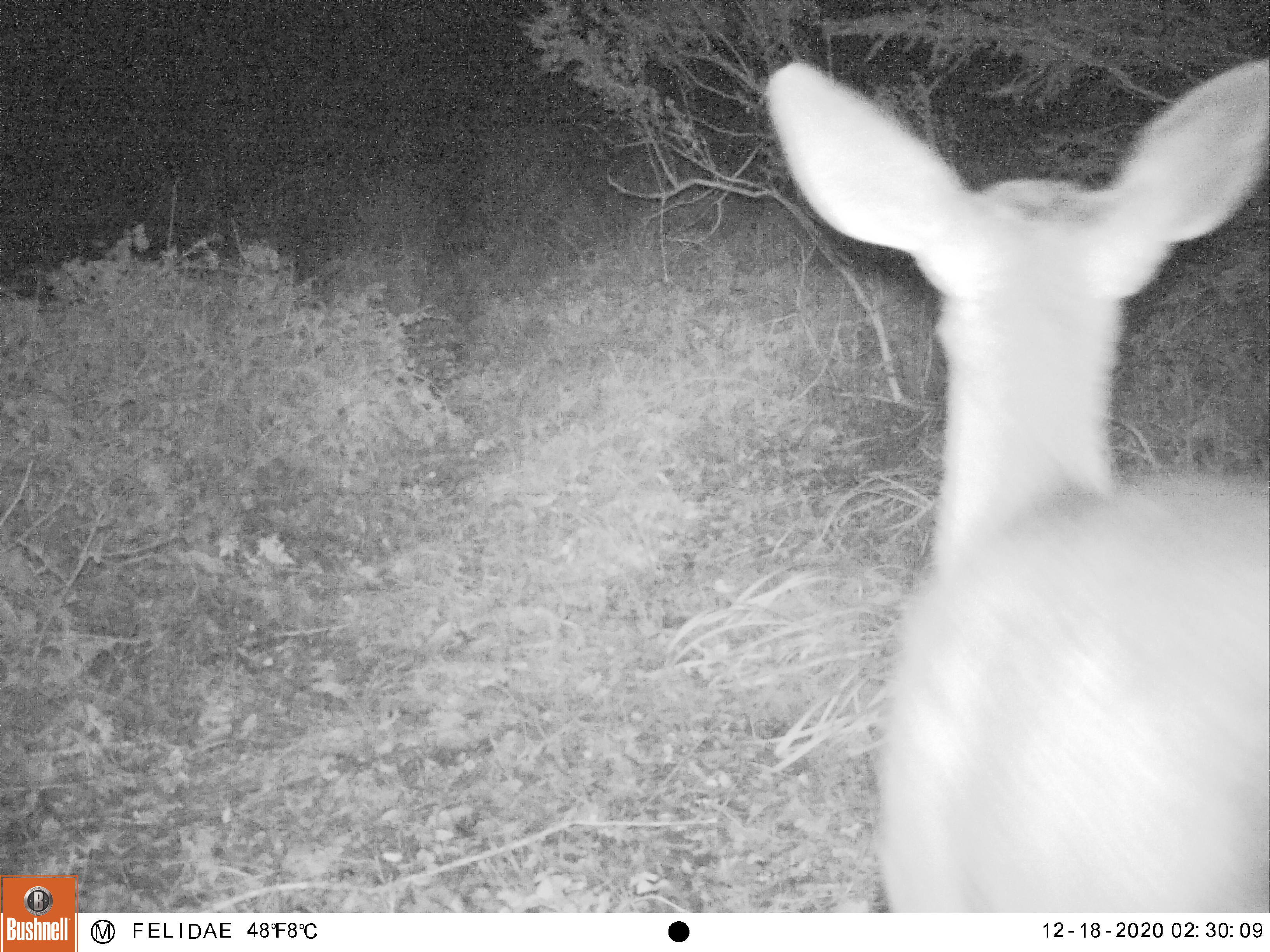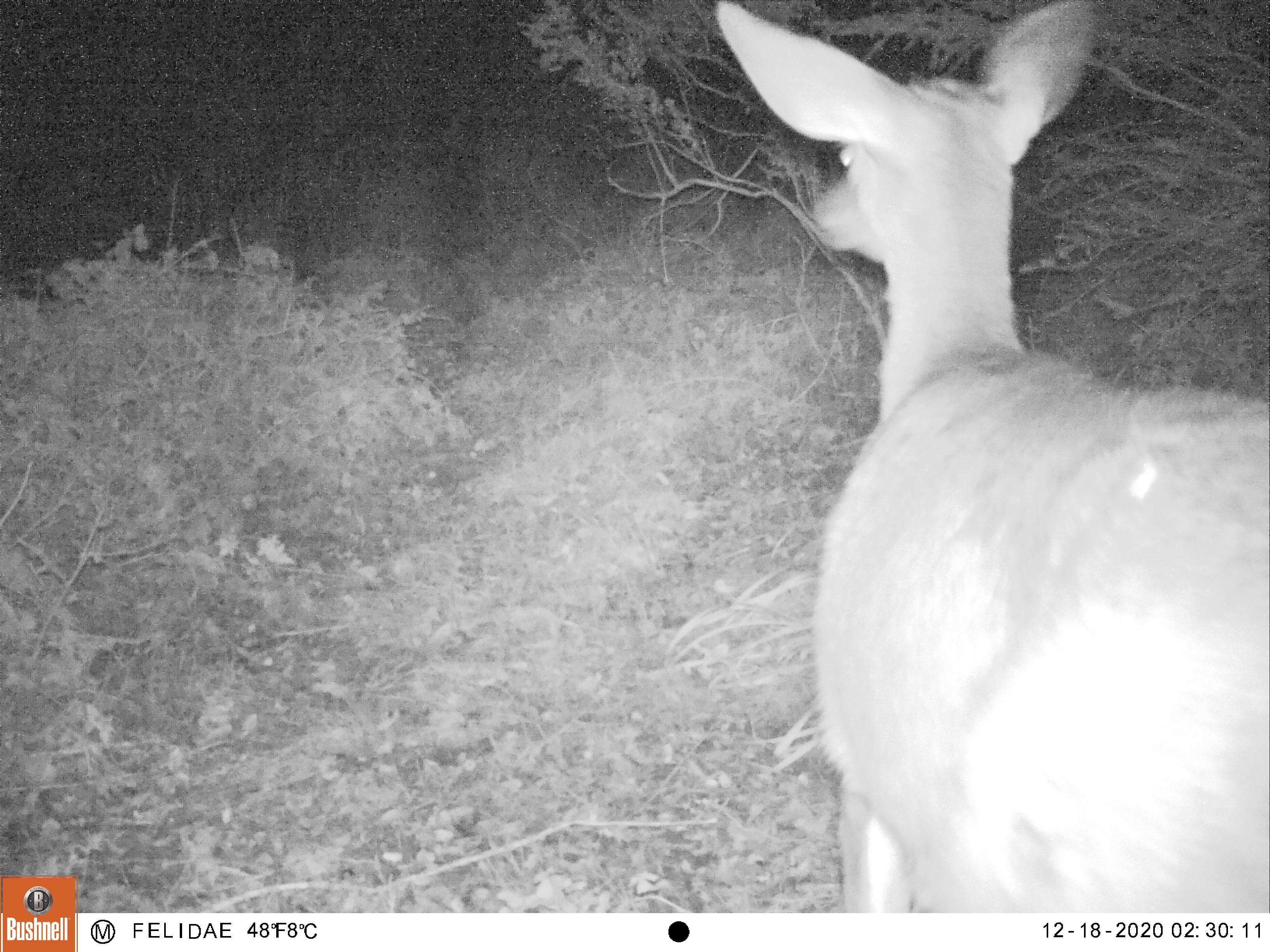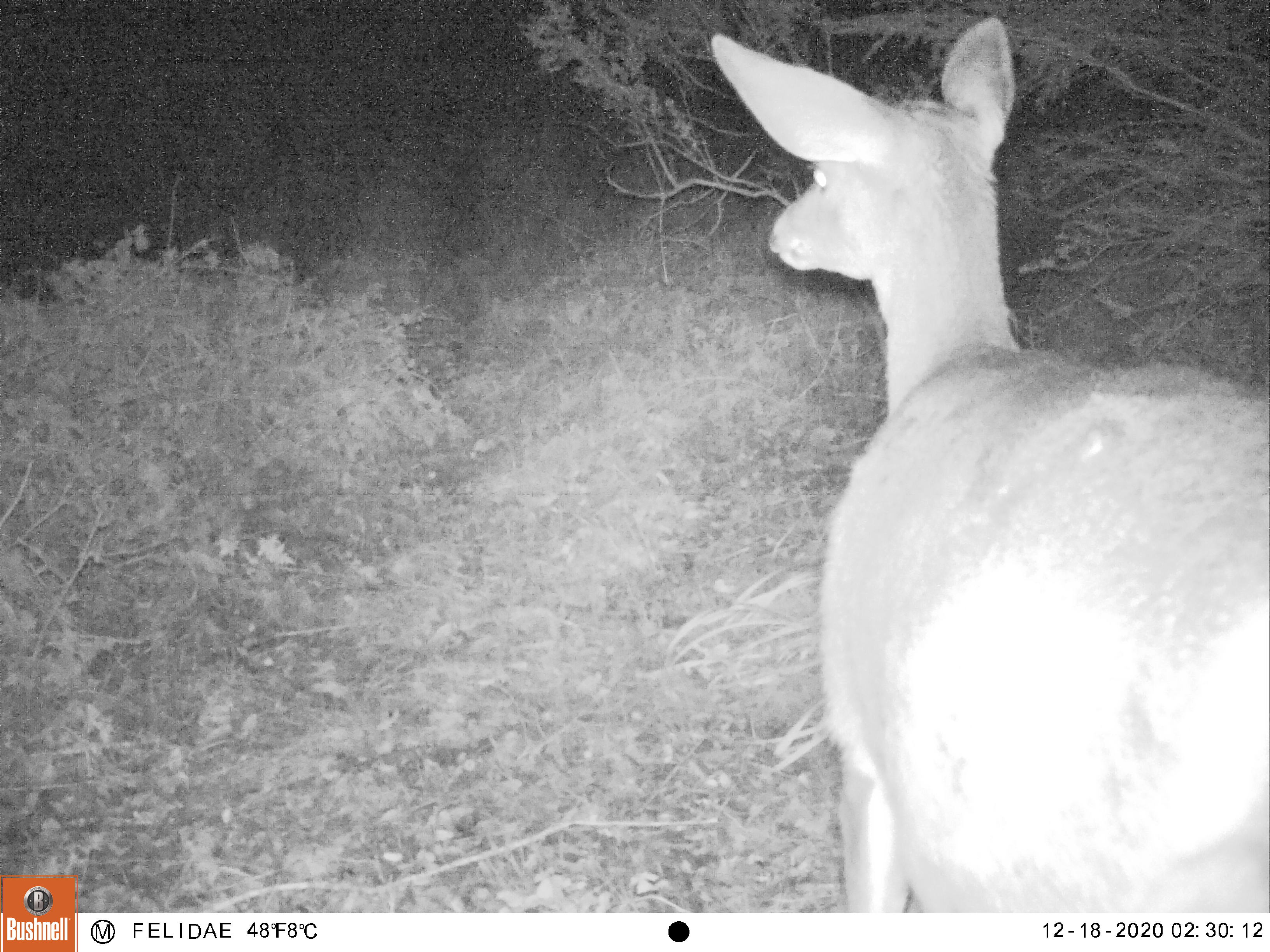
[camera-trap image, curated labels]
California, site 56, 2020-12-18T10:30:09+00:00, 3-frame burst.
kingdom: Animalia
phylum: Chordata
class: Mammalia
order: Artiodactyla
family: Cervidae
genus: Odocoileus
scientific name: Odocoileus hemionus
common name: mule deer